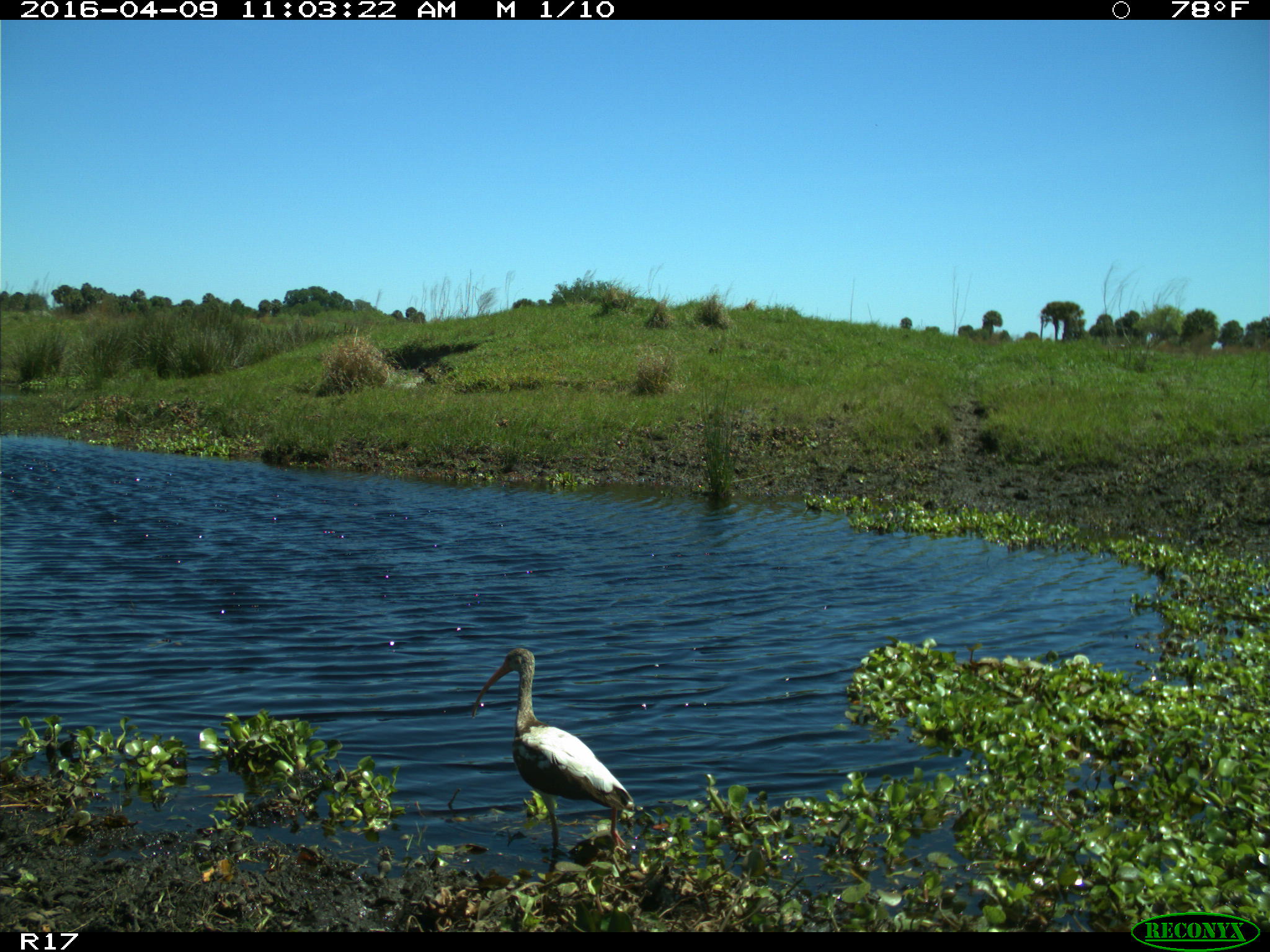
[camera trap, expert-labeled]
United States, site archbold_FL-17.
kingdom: Animalia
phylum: Chordata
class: Aves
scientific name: Aves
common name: birds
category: unidentified bird